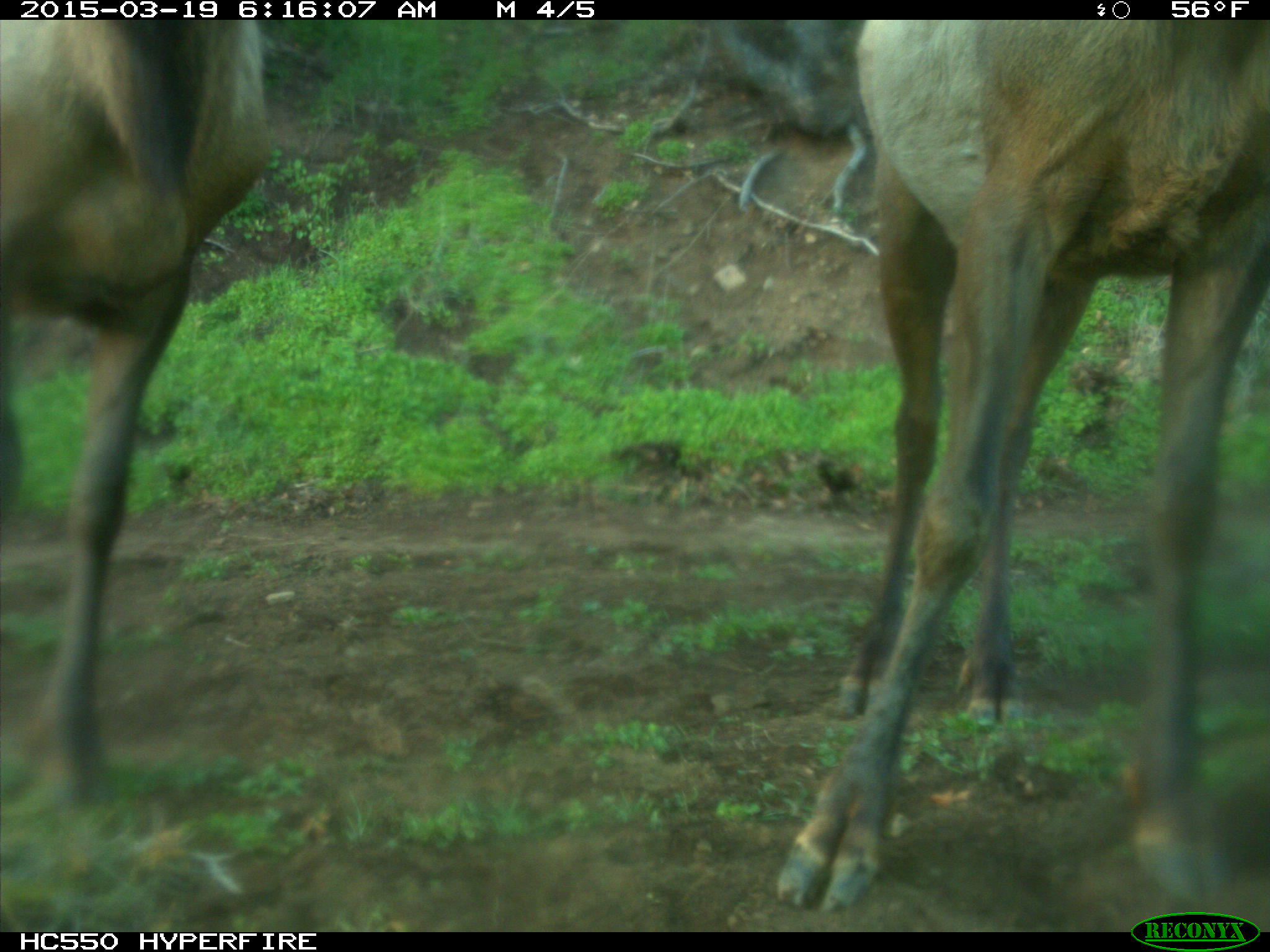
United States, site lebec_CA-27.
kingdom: Animalia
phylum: Chordata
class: Mammalia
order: Artiodactyla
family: Cervidae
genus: Cervus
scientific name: Cervus canadensis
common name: elk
Cervus canadensis (elk).